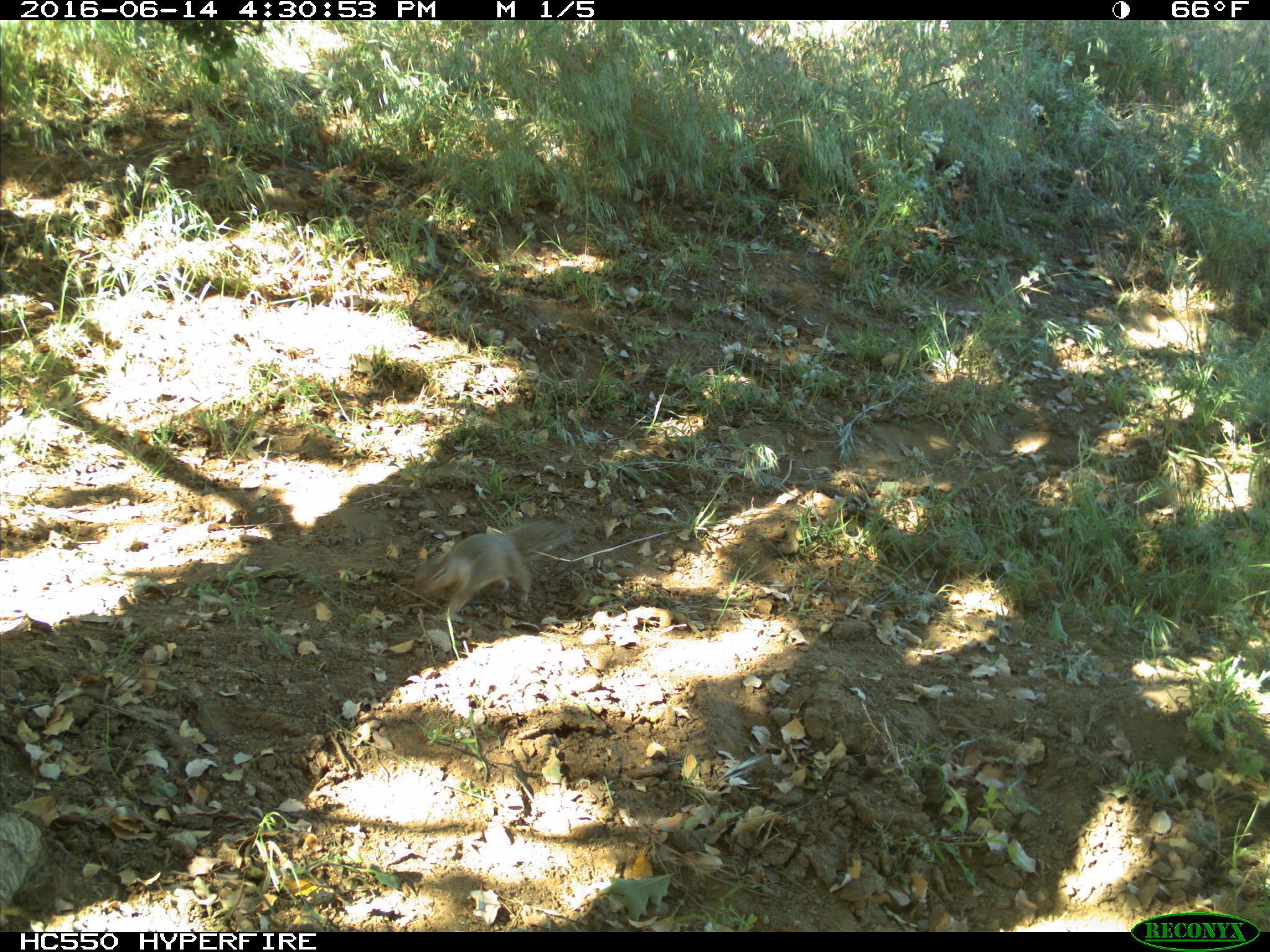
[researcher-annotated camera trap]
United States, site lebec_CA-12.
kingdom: Animalia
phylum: Chordata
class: Mammalia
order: Rodentia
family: Sciuridae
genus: Otospermophilus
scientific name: Otospermophilus beecheyi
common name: california ground squirrel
Otospermophilus beecheyi (california ground squirrel).